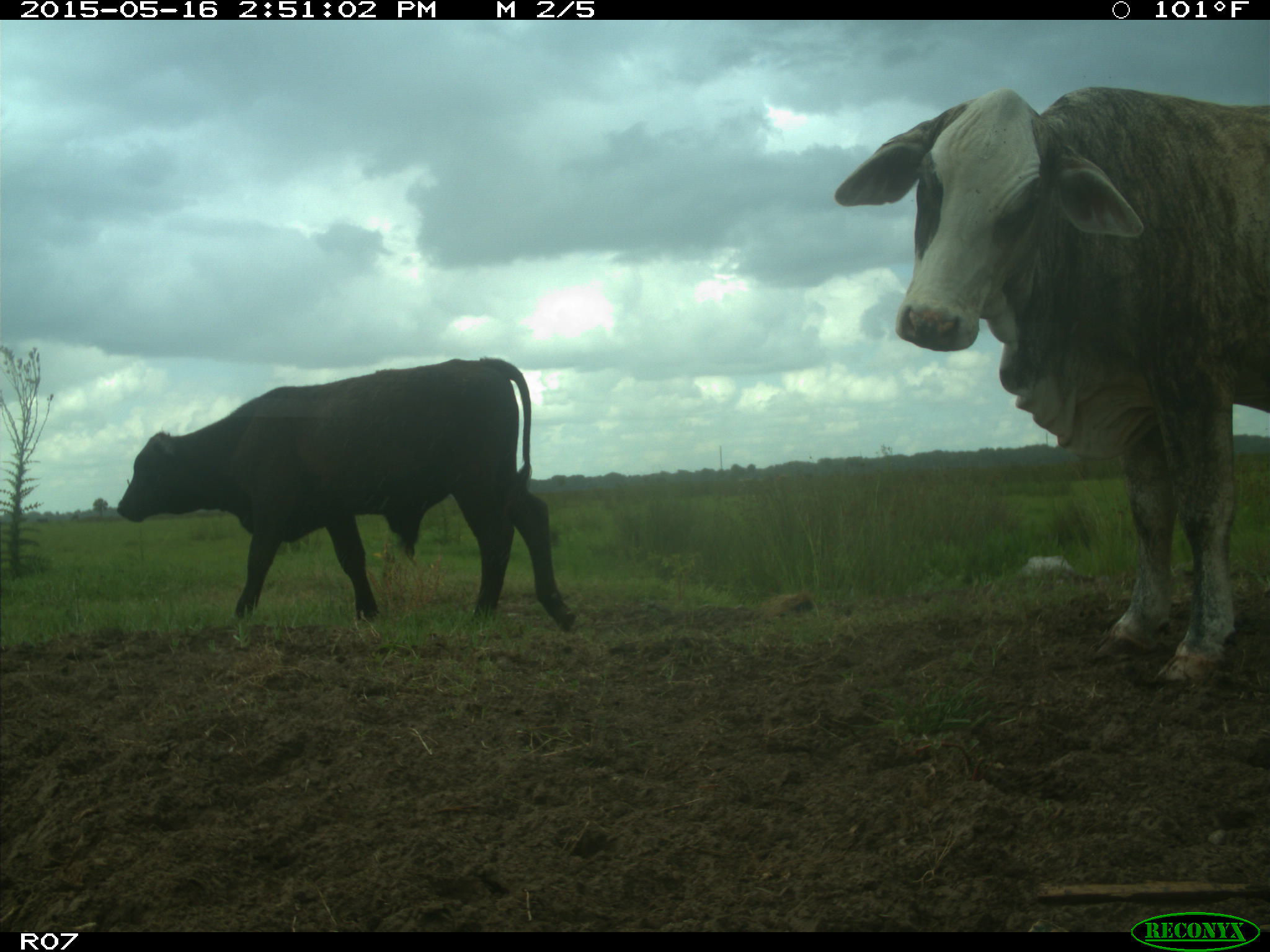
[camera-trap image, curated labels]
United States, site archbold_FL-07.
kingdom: Animalia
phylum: Chordata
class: Mammalia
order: Artiodactyla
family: Bovidae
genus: Bos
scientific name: Bos taurus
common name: domestic cow